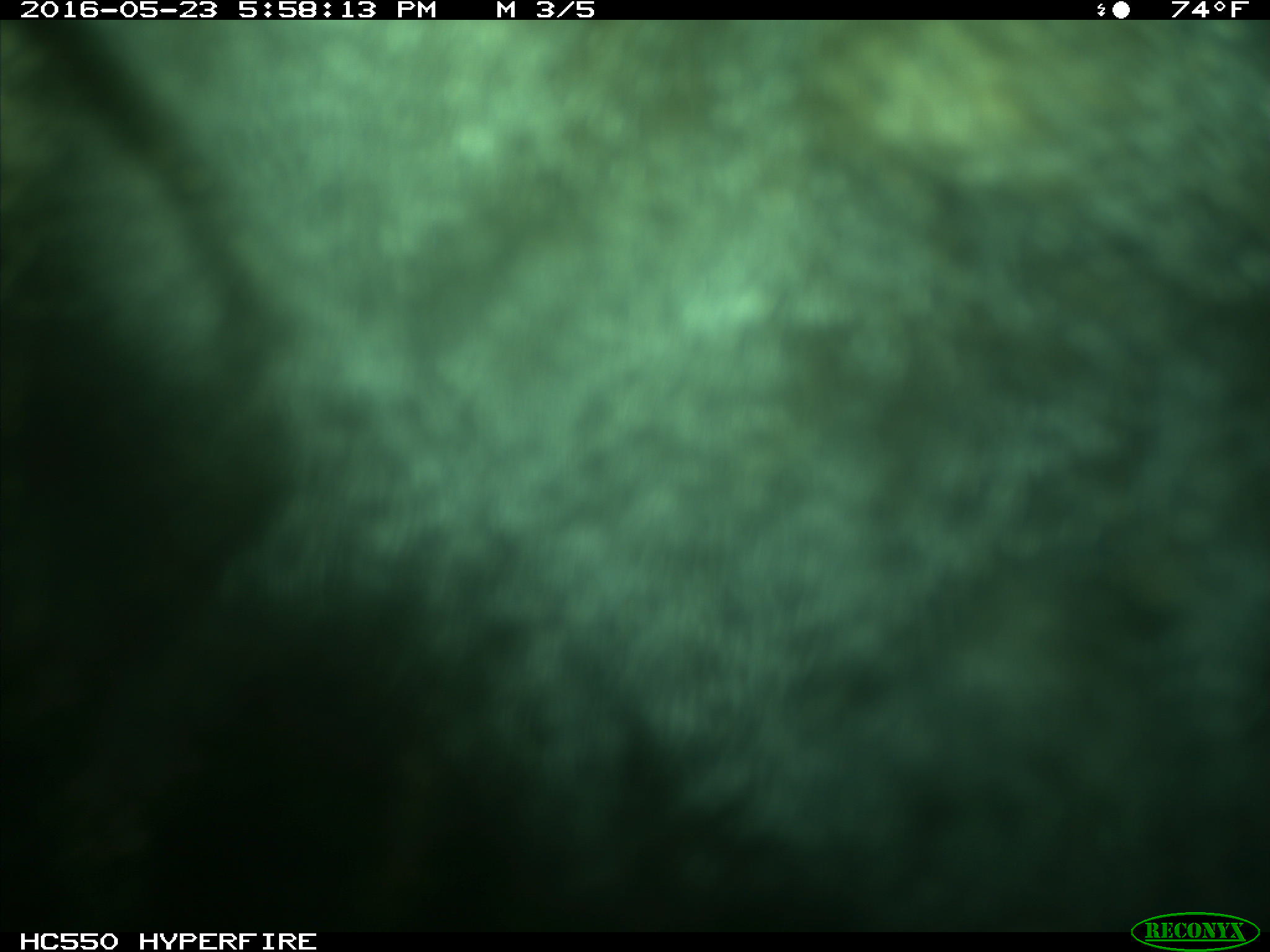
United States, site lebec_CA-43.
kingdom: Animalia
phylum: Chordata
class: Mammalia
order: Artiodactyla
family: Bovidae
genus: Bos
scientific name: Bos taurus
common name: domestic cow